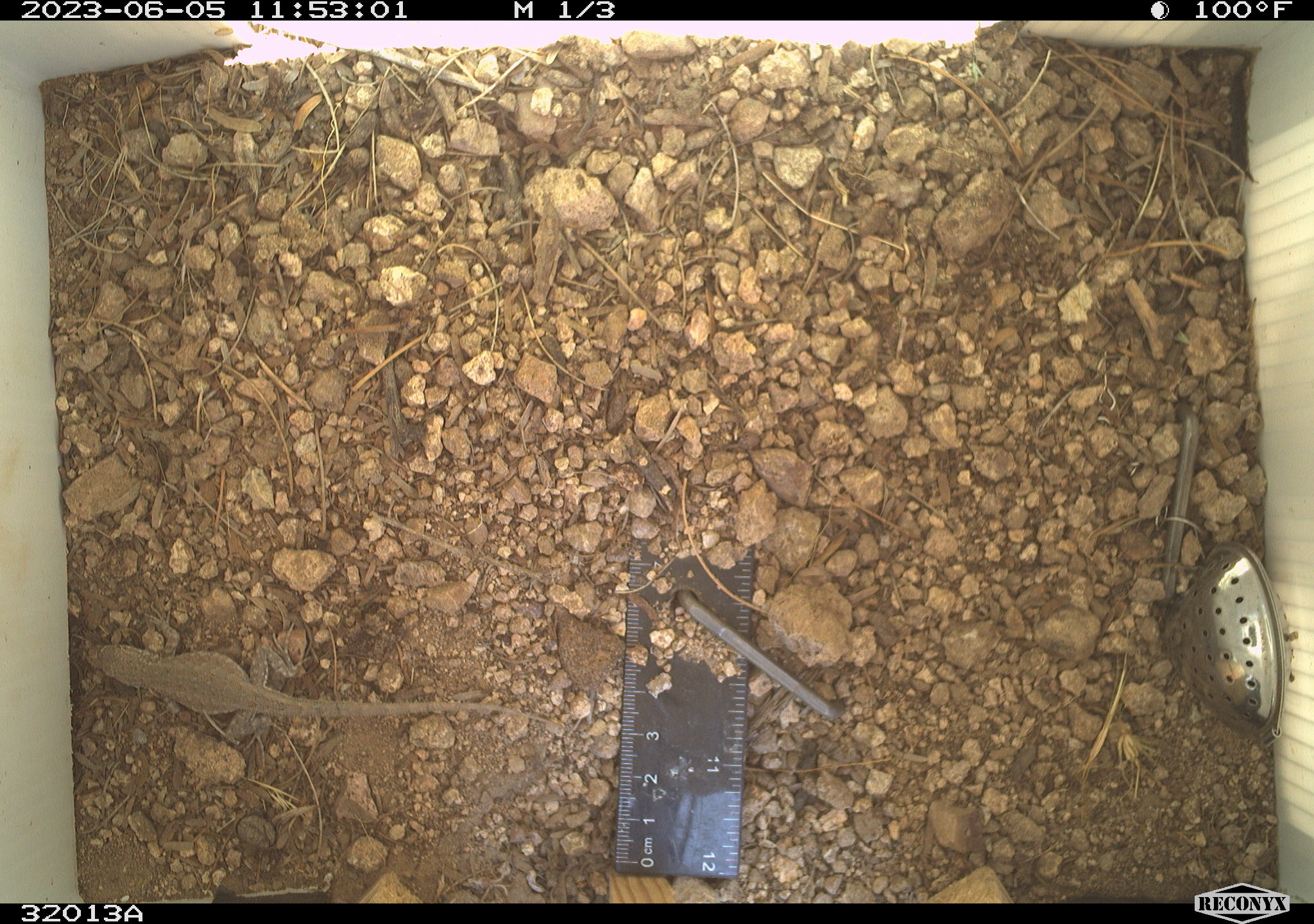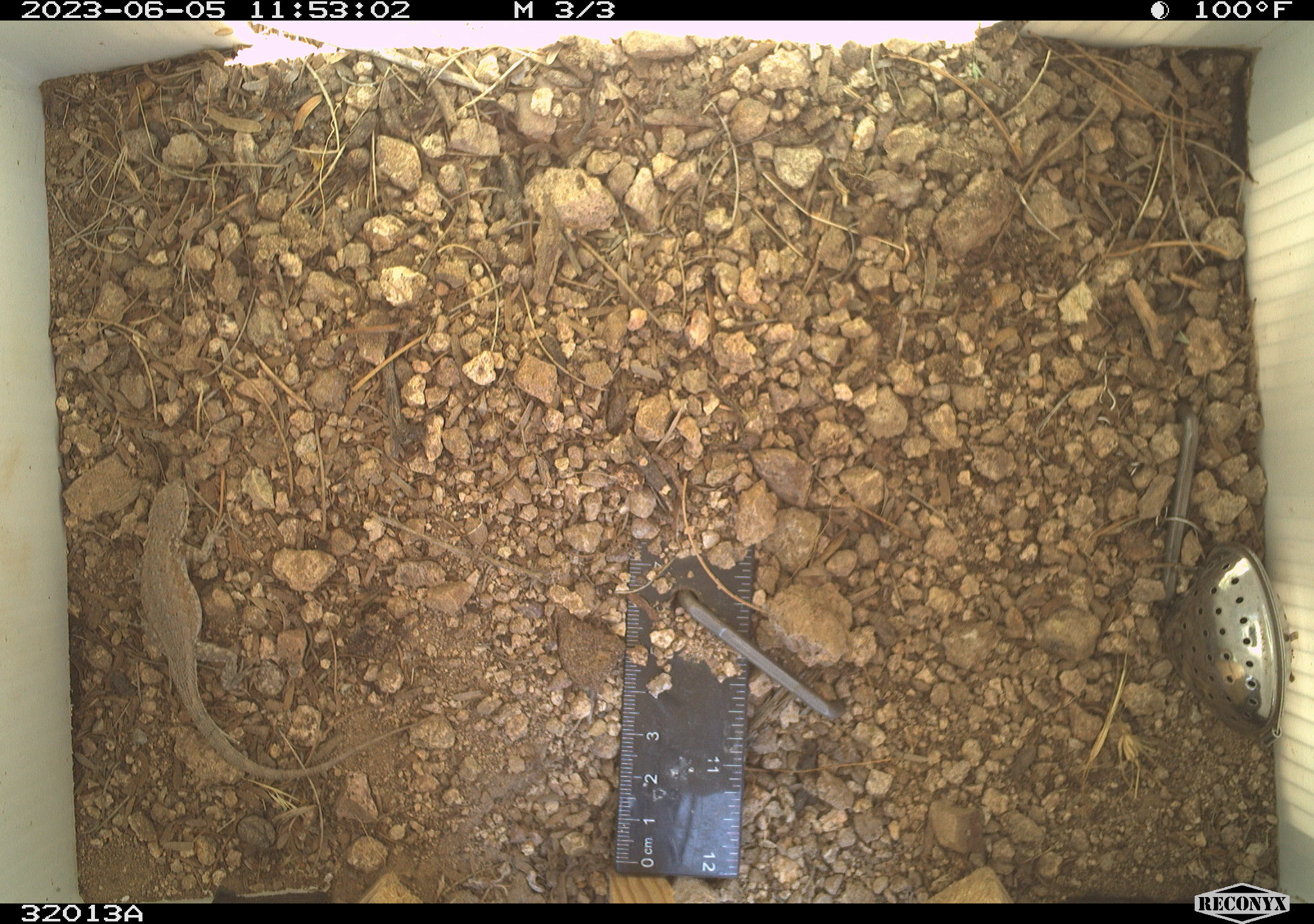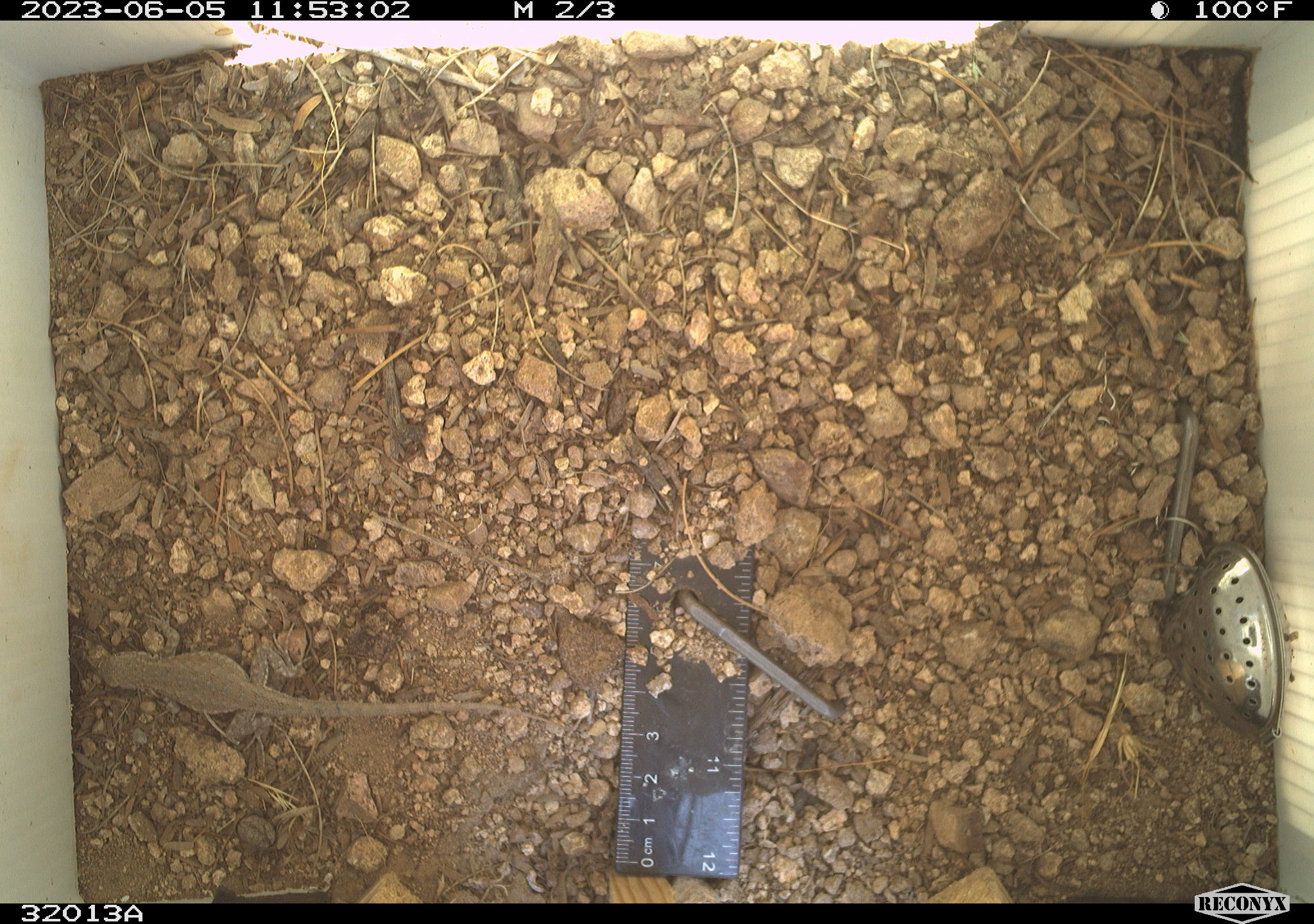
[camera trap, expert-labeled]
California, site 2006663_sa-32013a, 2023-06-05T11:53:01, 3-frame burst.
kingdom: Animalia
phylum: Chordata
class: Reptilia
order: Squamata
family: Phrynosomatidae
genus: Sceloporus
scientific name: Sceloporus graciosus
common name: common sagebrush lizard